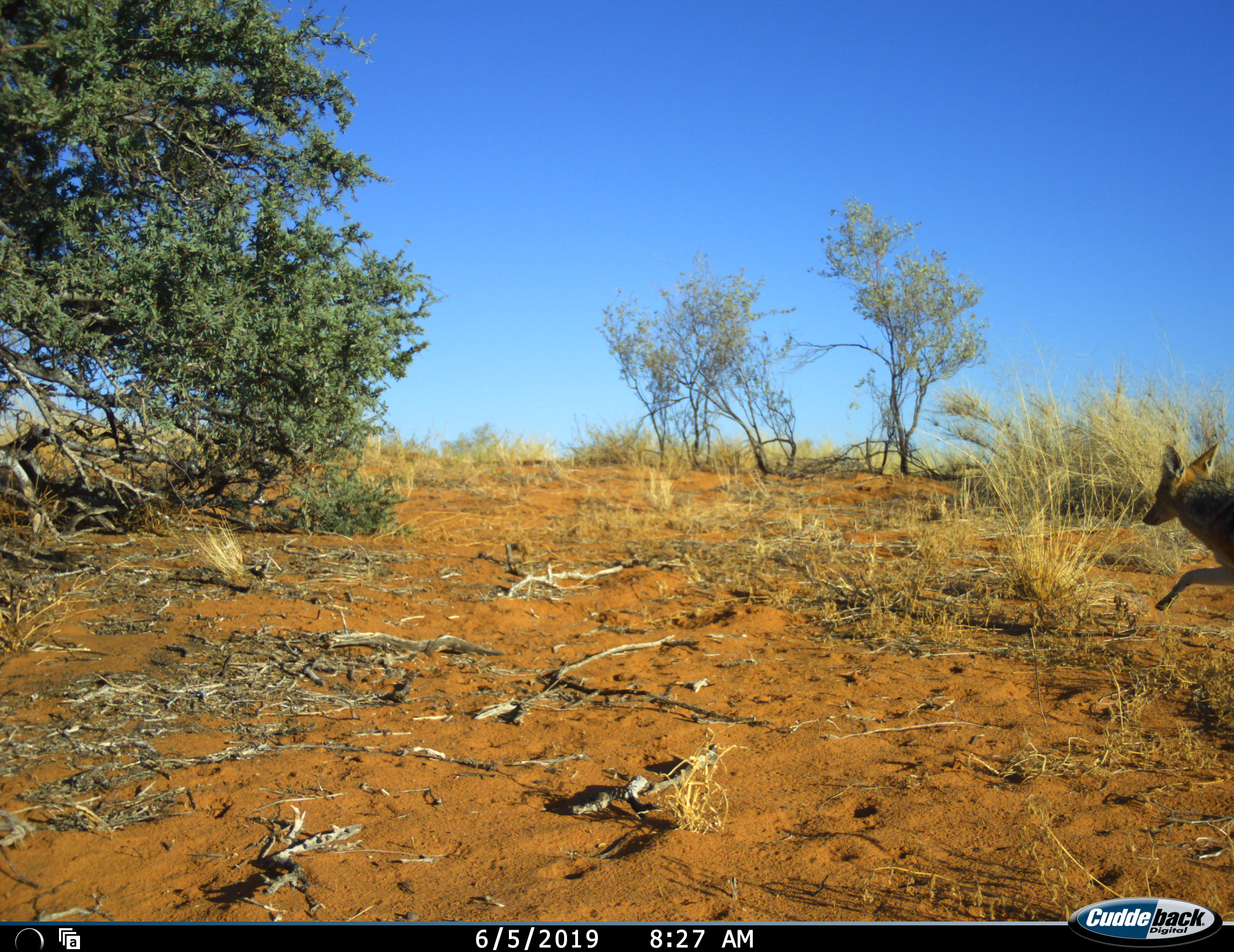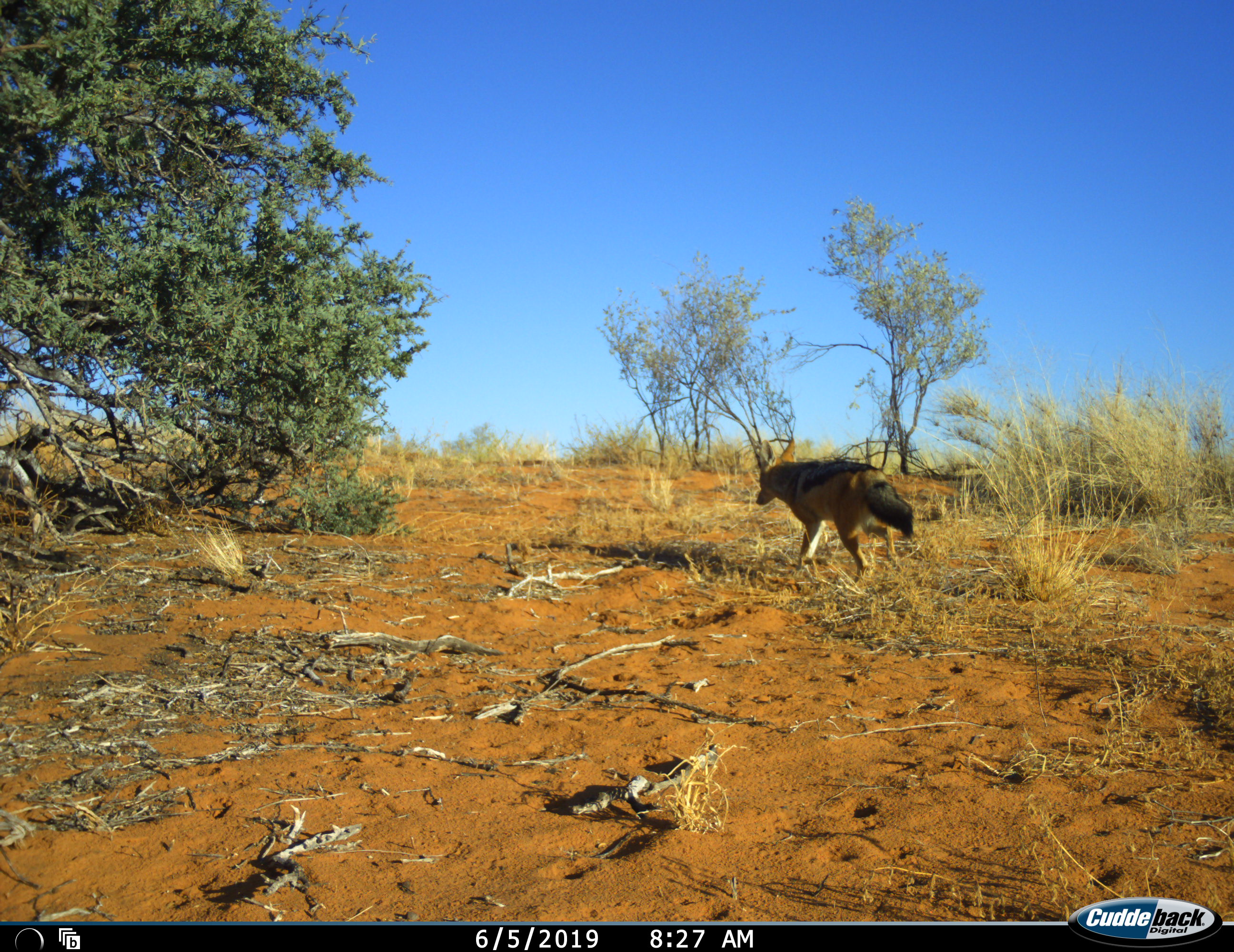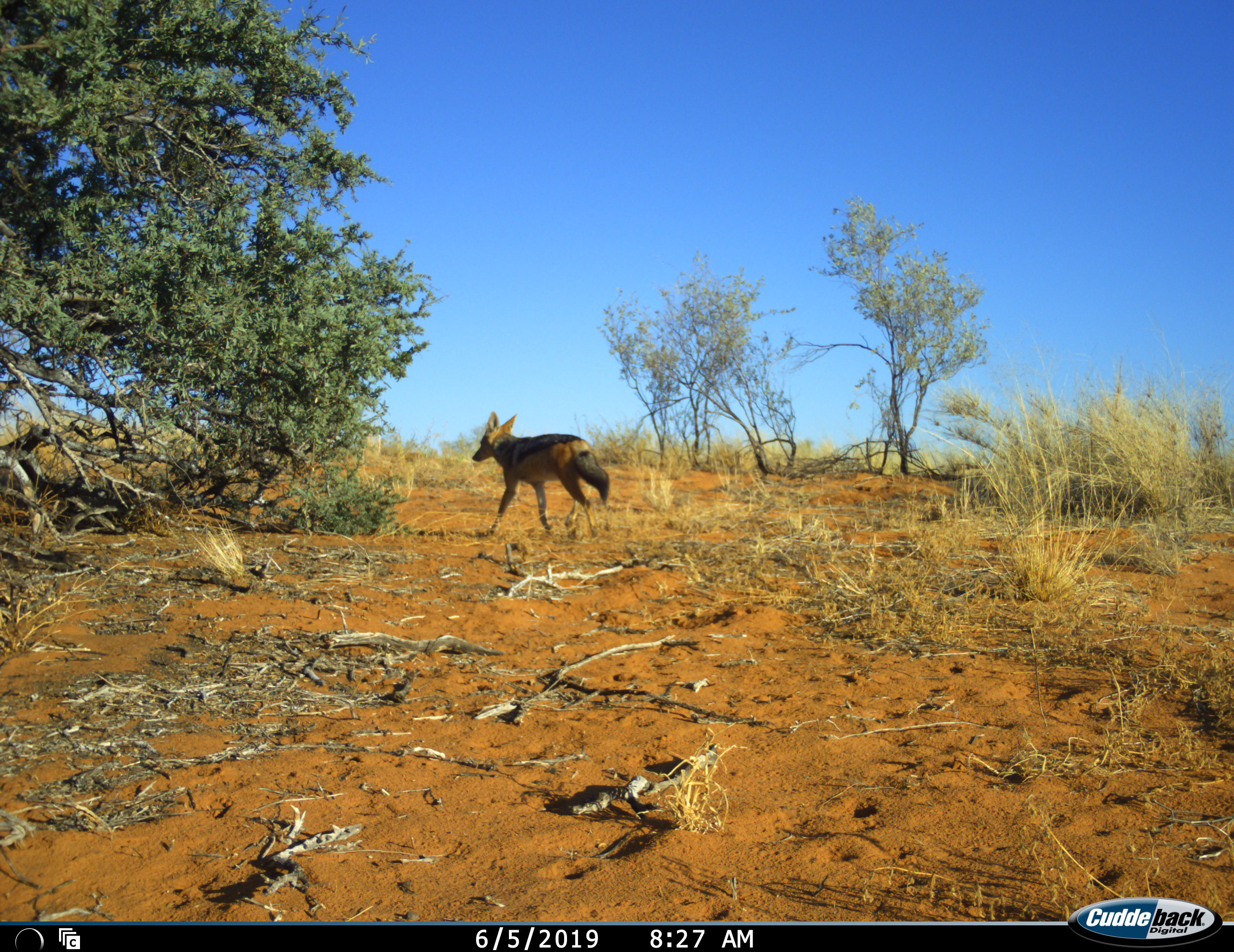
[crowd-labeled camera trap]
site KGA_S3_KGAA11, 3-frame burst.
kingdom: Animalia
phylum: Chordata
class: Mammalia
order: Carnivora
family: Canidae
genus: Lupulella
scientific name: Lupulella mesomelas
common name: black-backed jackal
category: jackalblackbacked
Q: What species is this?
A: Jackalblackbacked (black-backed jackal) (Lupulella mesomelas).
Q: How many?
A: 1.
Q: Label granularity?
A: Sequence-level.